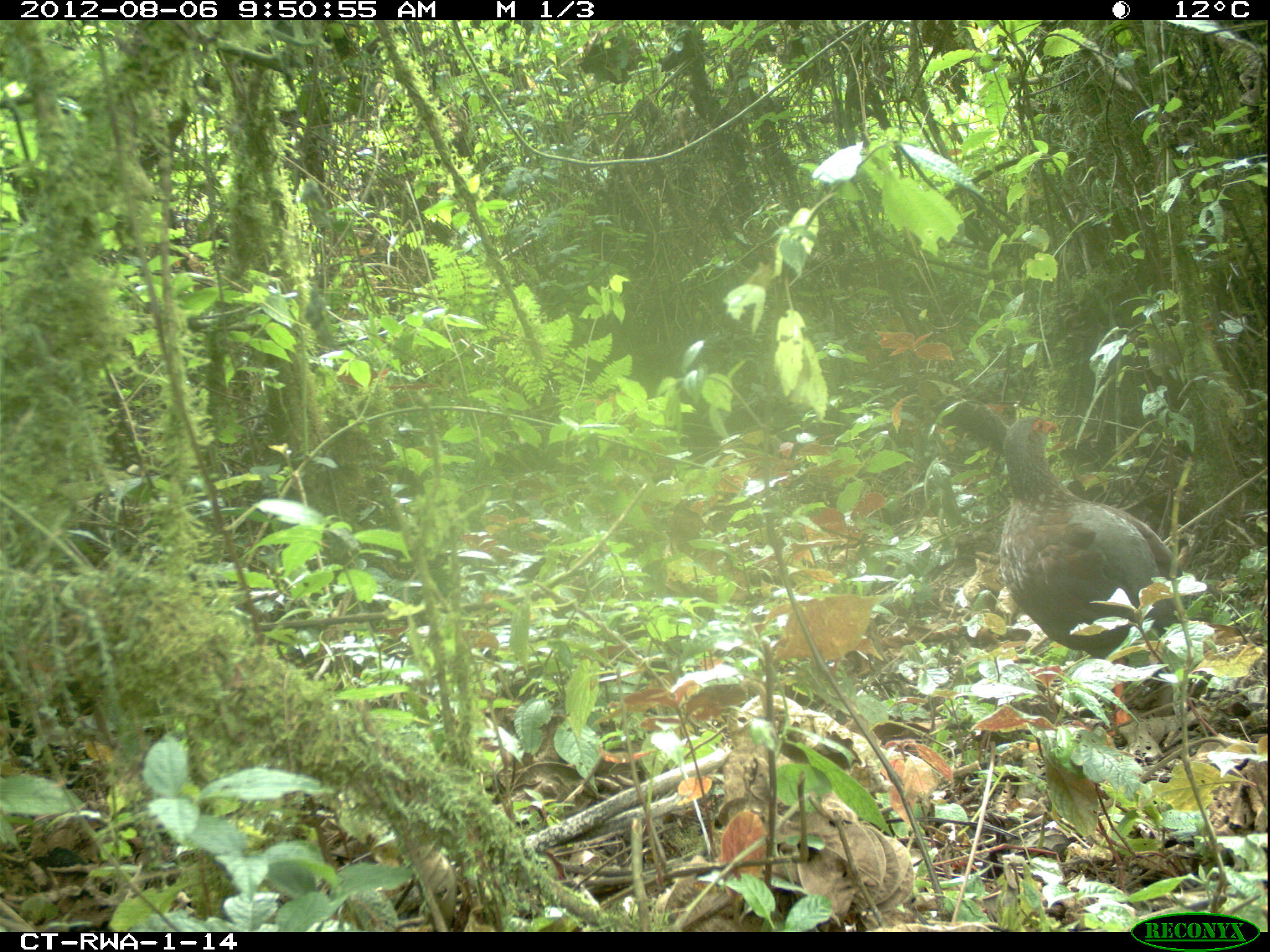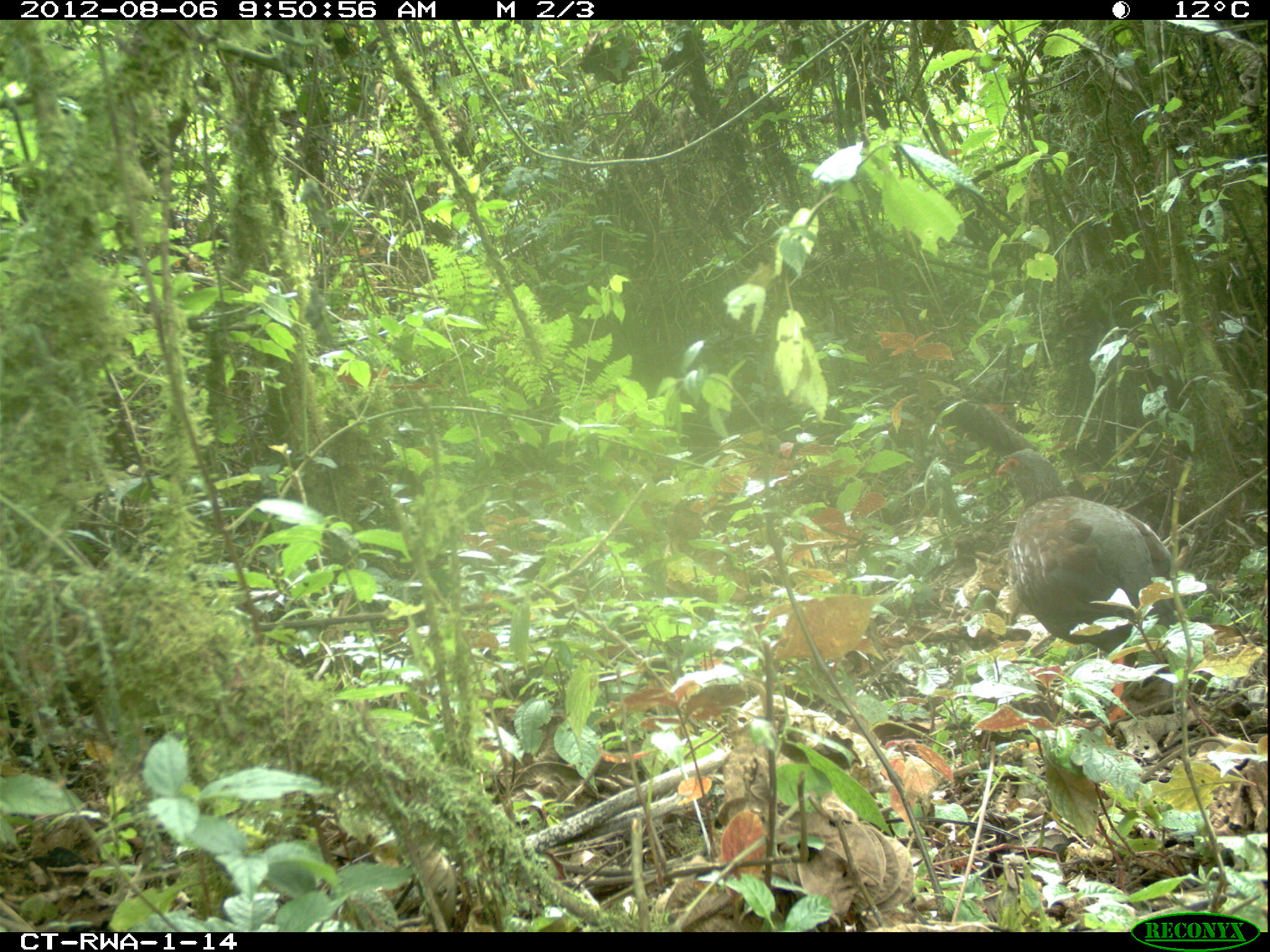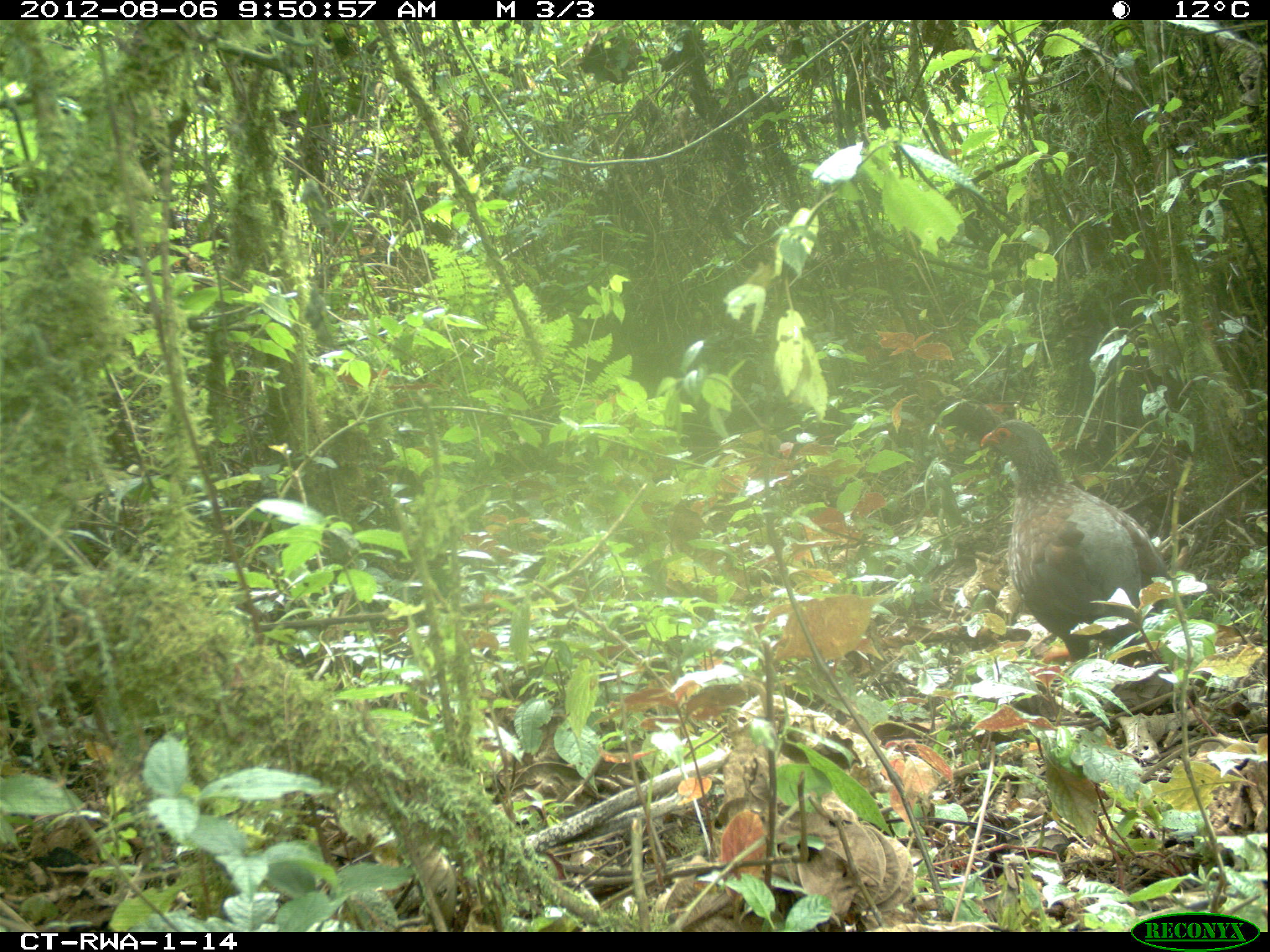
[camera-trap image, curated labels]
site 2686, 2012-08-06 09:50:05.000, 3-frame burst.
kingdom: Animalia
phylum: Chordata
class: Aves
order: Galliformes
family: Phasianidae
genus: Pternistis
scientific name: Pternistis nobilis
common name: handsome francolin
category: francolinus nobilis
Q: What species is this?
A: Francolinus nobilis (handsome francolin) (Pternistis nobilis).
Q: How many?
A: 1.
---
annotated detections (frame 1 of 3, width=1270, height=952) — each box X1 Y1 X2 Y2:
francolinus nobilis: 999 413 1183 734